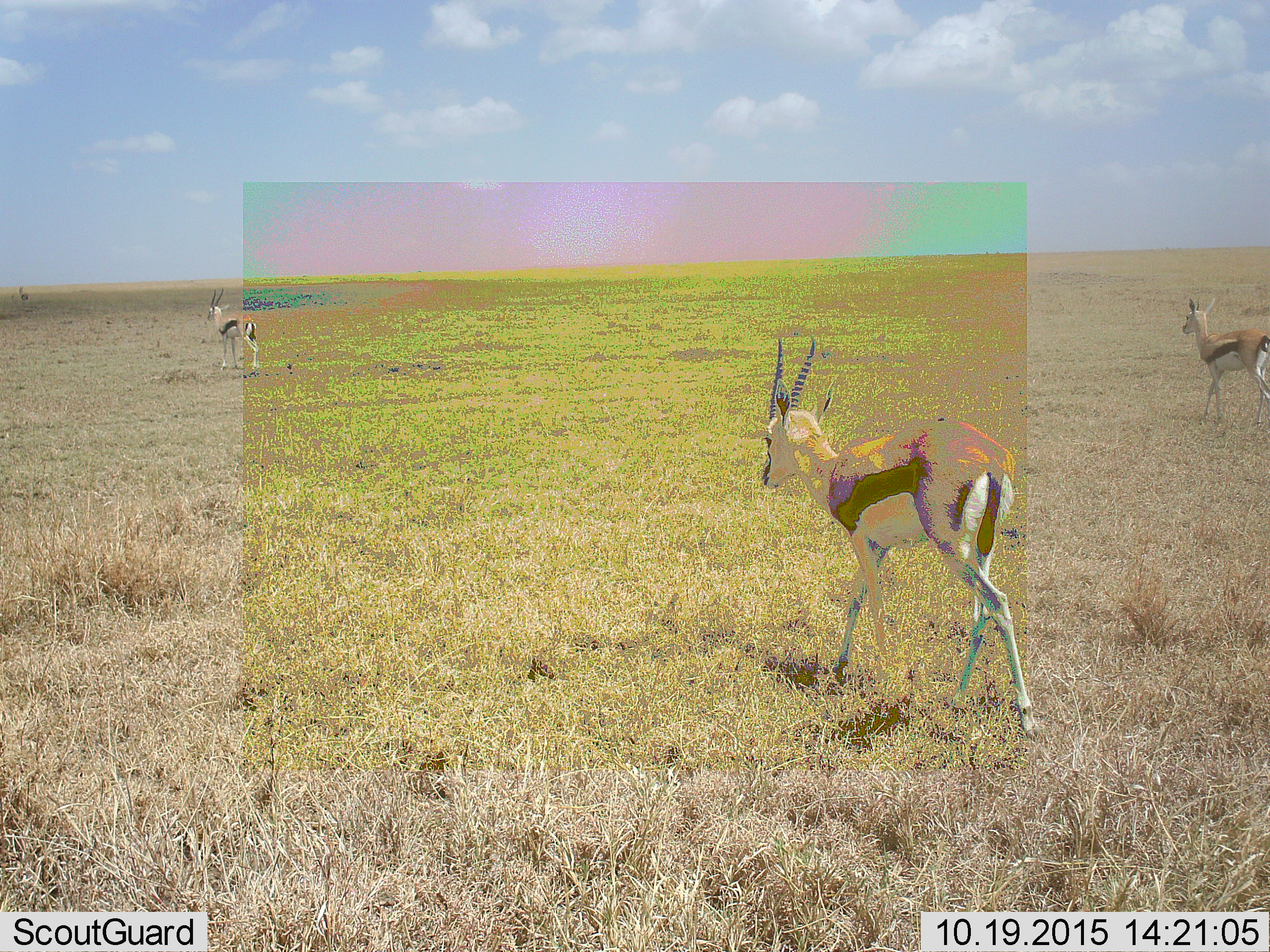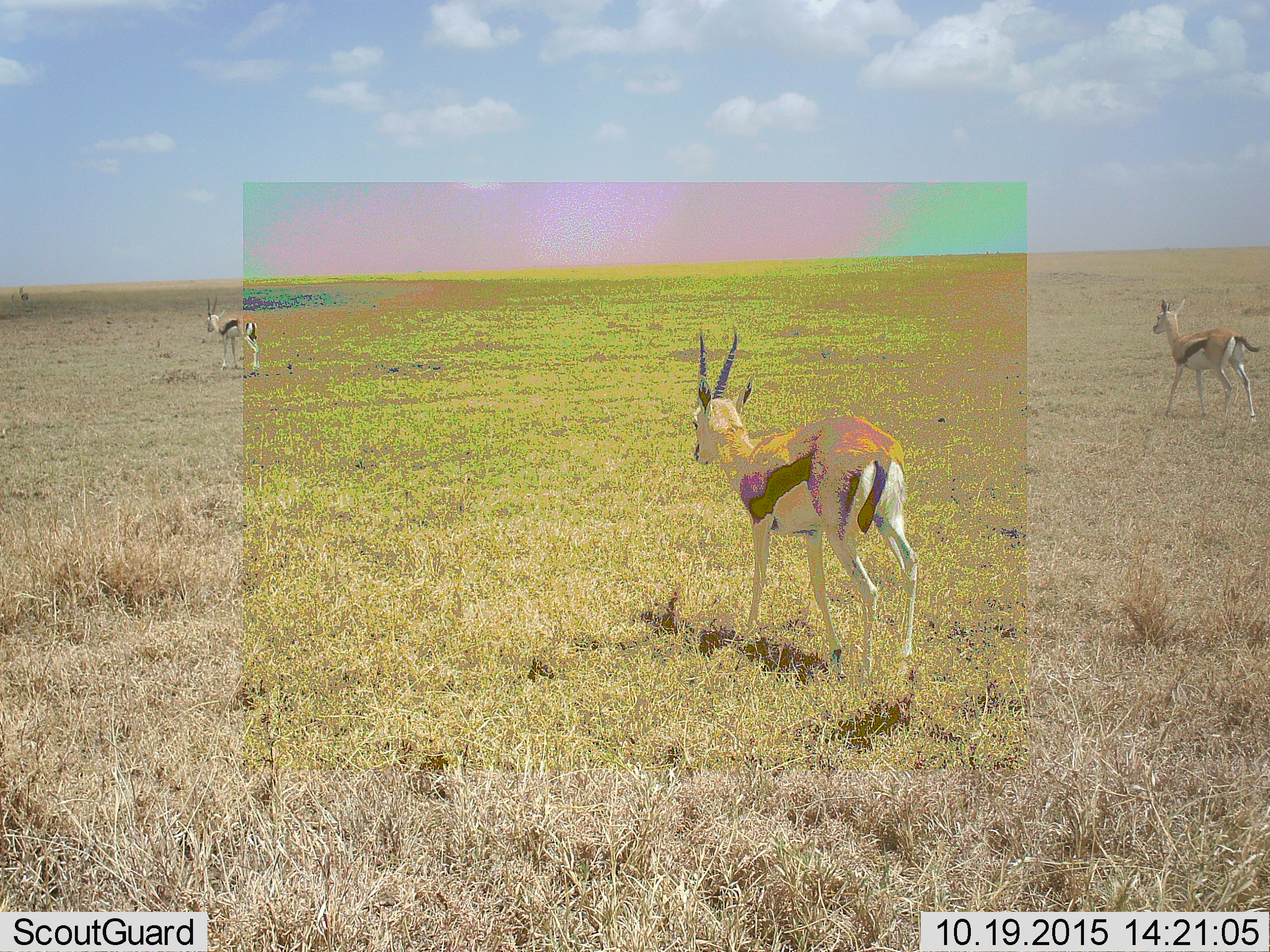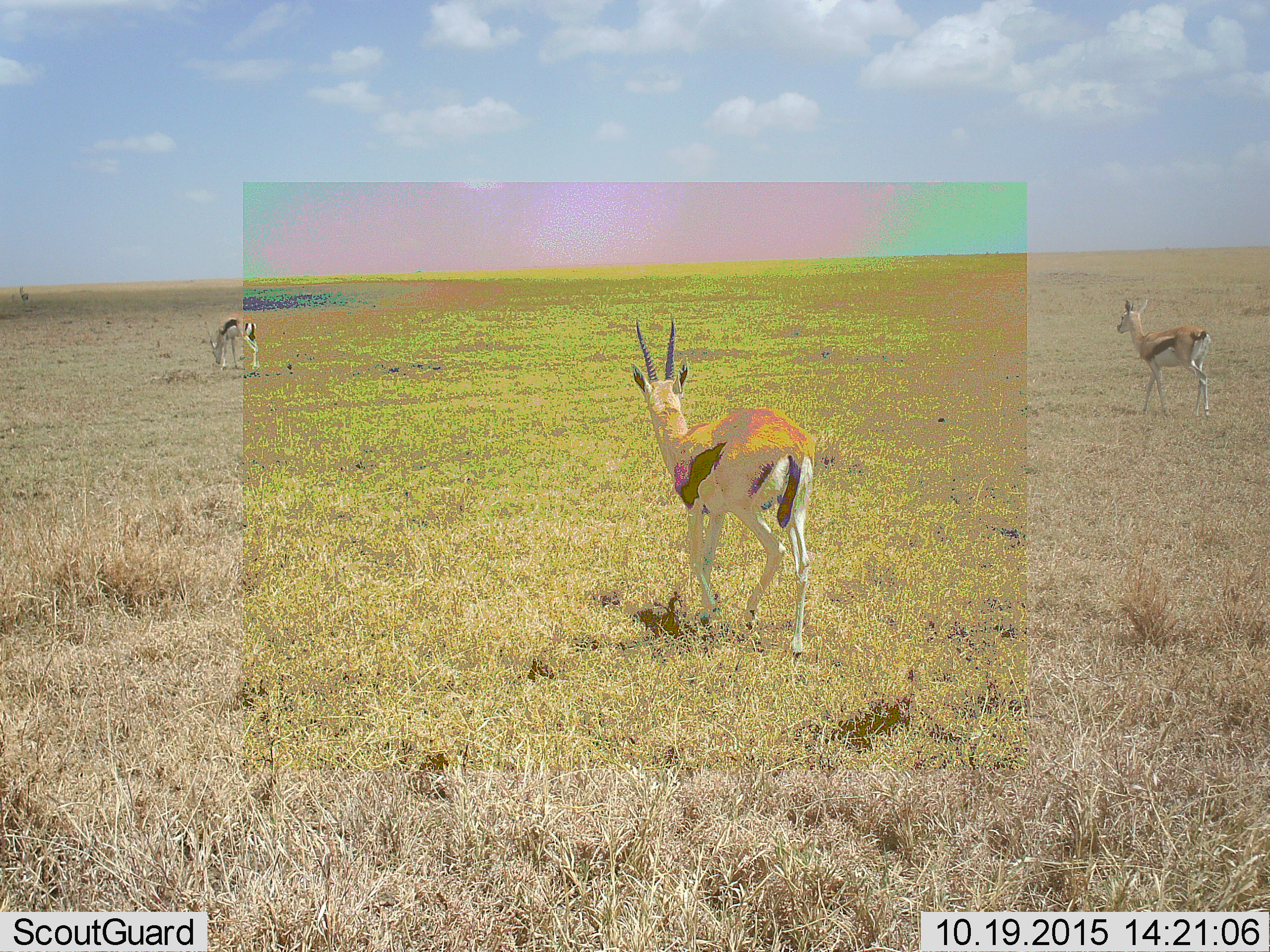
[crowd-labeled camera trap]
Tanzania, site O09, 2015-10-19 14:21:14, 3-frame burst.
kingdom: Animalia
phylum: Chordata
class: Mammalia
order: Artiodactyla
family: Bovidae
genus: Eudorcas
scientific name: Eudorcas thomsonii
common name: thomson's gazelle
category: gazellethomsons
Gazellethomsons (thomson's gazelle) (Eudorcas thomsonii), count 3. Behavior (volunteer vote fractions): standing 56%, resting 0%, moving 100%, interacting 0%. Young present (vote fraction): 11%. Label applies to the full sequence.